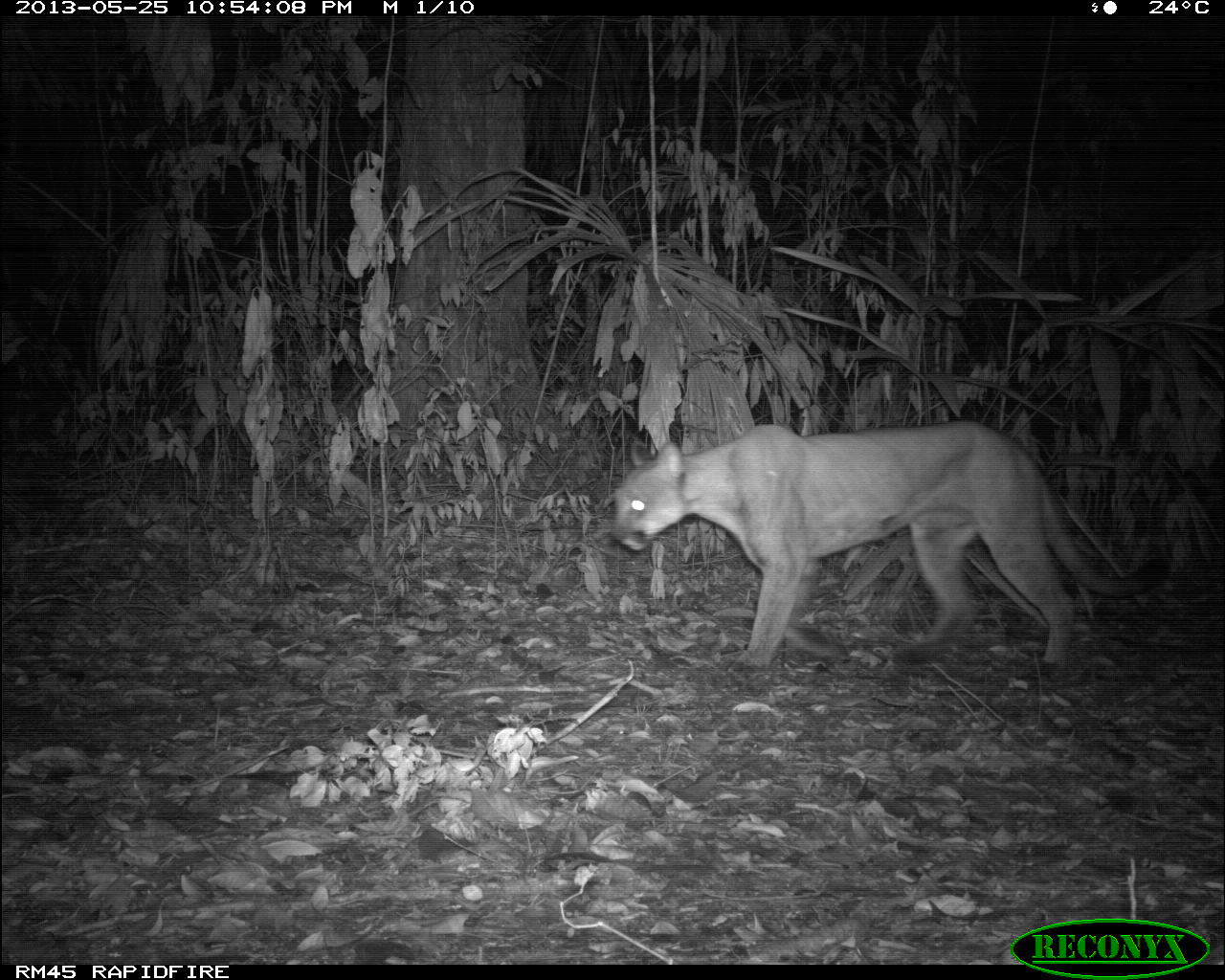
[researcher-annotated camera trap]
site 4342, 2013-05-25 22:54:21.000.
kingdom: Animalia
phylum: Chordata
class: Mammalia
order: Carnivora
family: Felidae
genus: Puma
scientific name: Puma concolor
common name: mountain lion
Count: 1.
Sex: male.